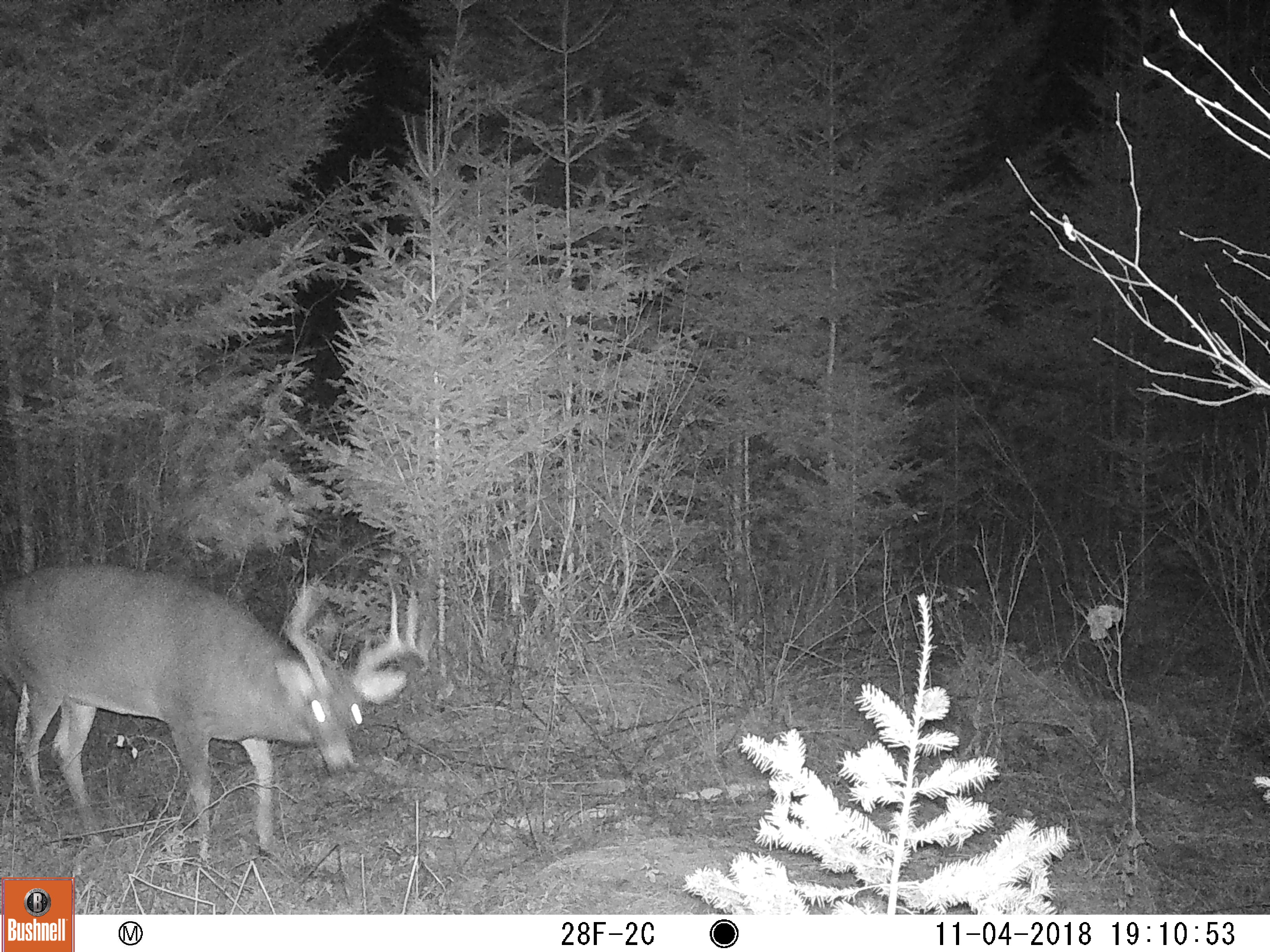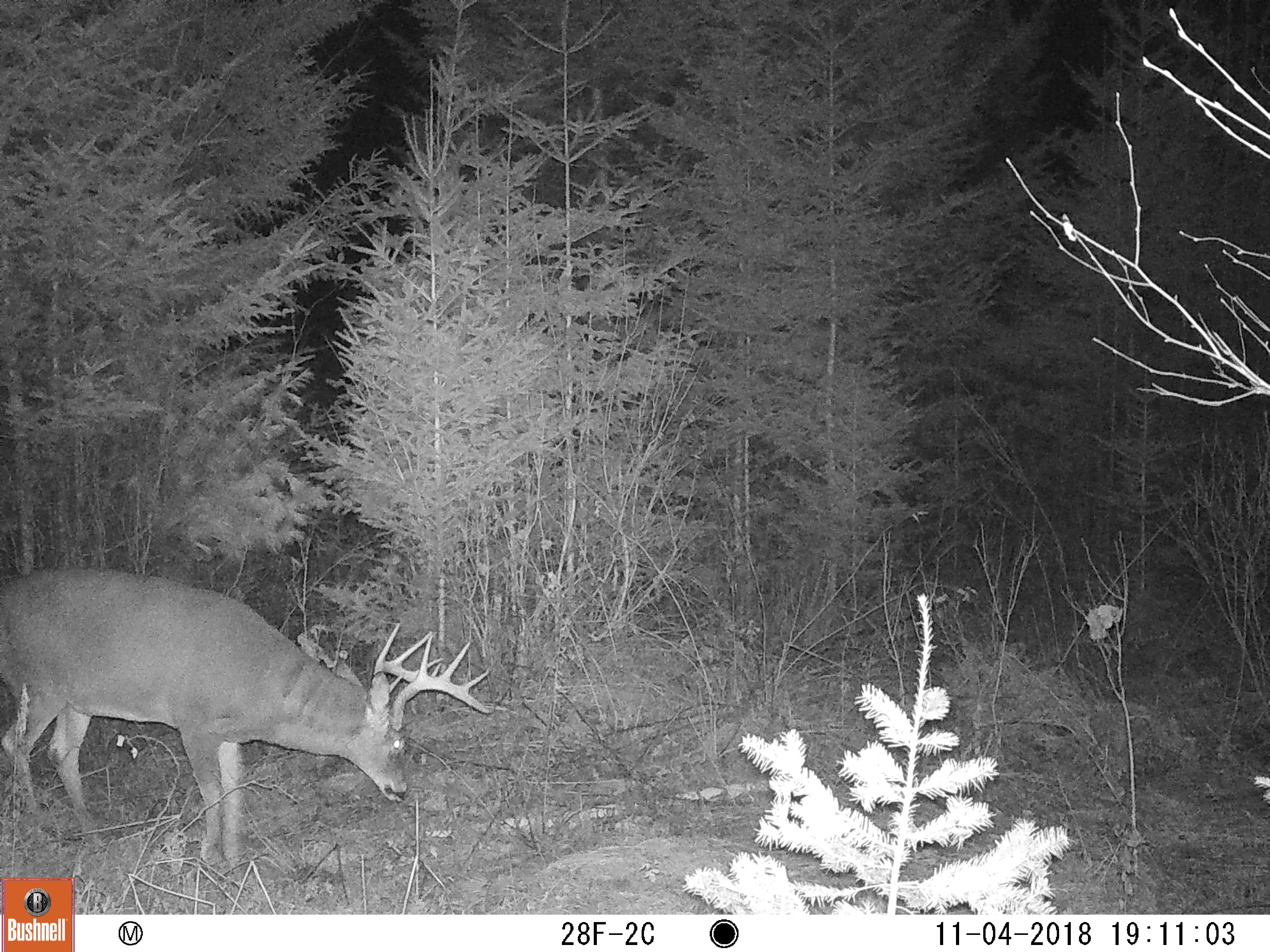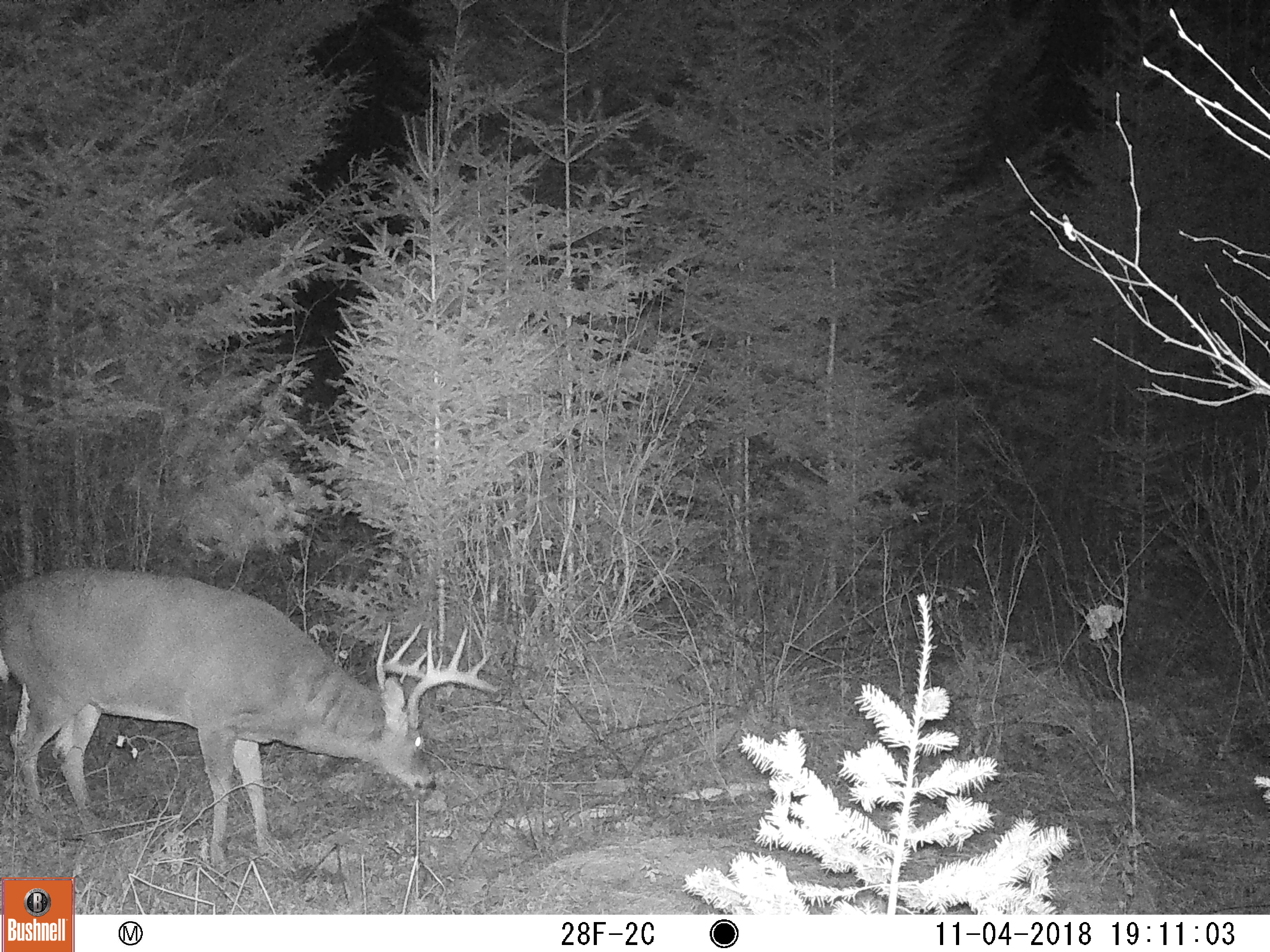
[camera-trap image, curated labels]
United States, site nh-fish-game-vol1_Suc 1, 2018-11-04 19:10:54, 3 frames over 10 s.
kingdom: Animalia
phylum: Chordata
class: Mammalia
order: Artiodactyla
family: Cervidae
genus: Odocoileus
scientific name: Odocoileus virginianus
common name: white-tailed deer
White-tailed deer (Odocoileus virginianus).